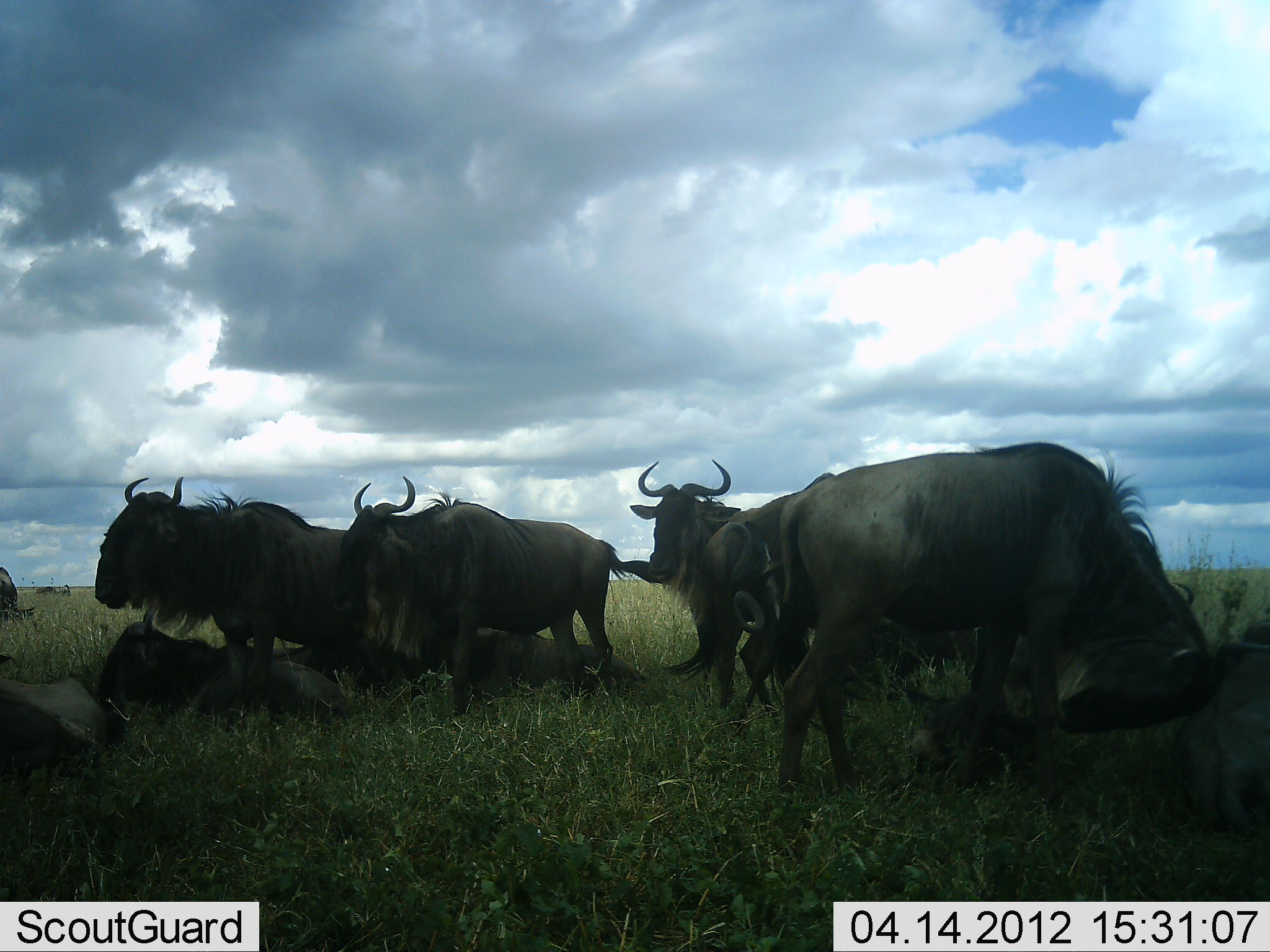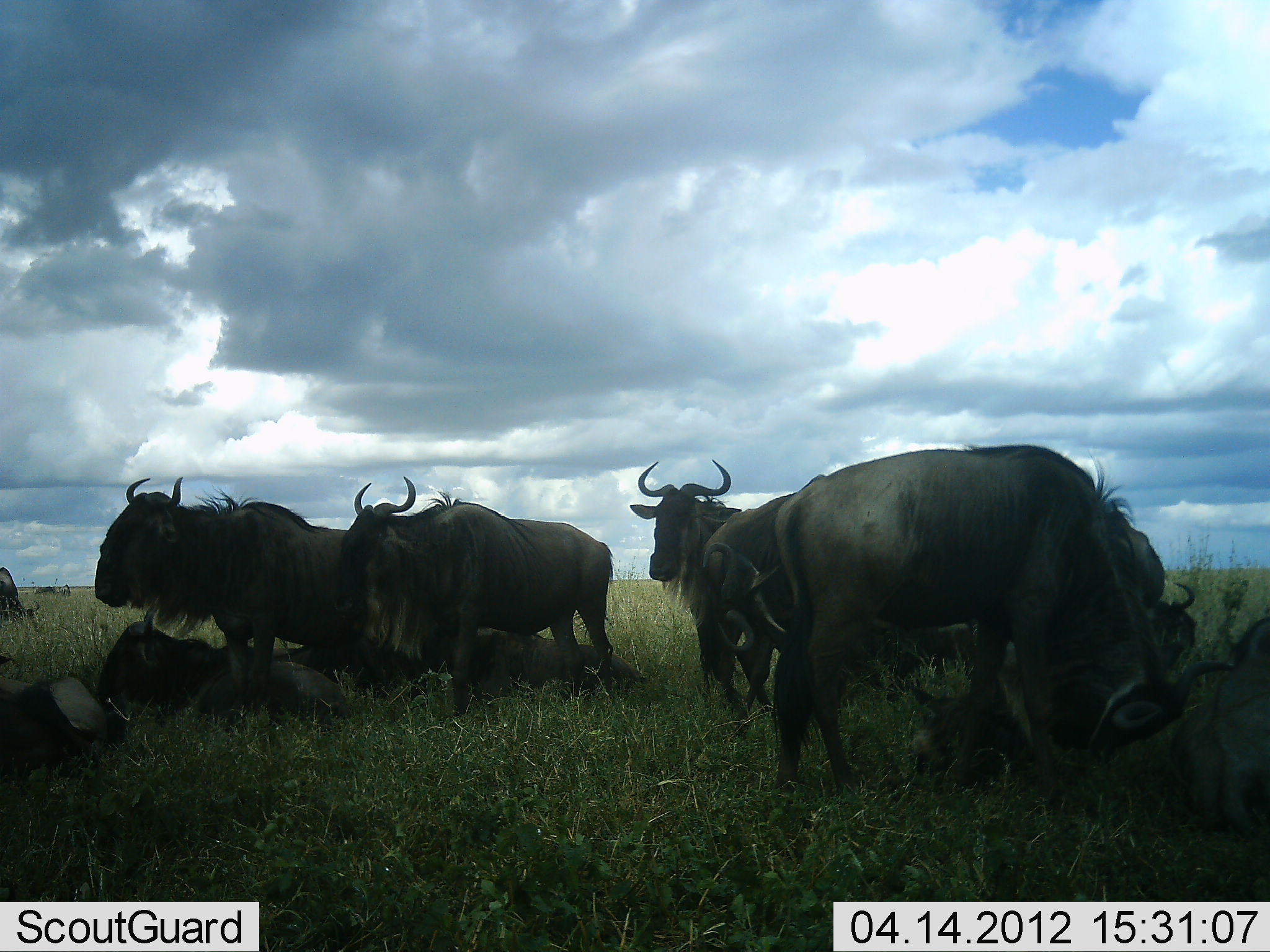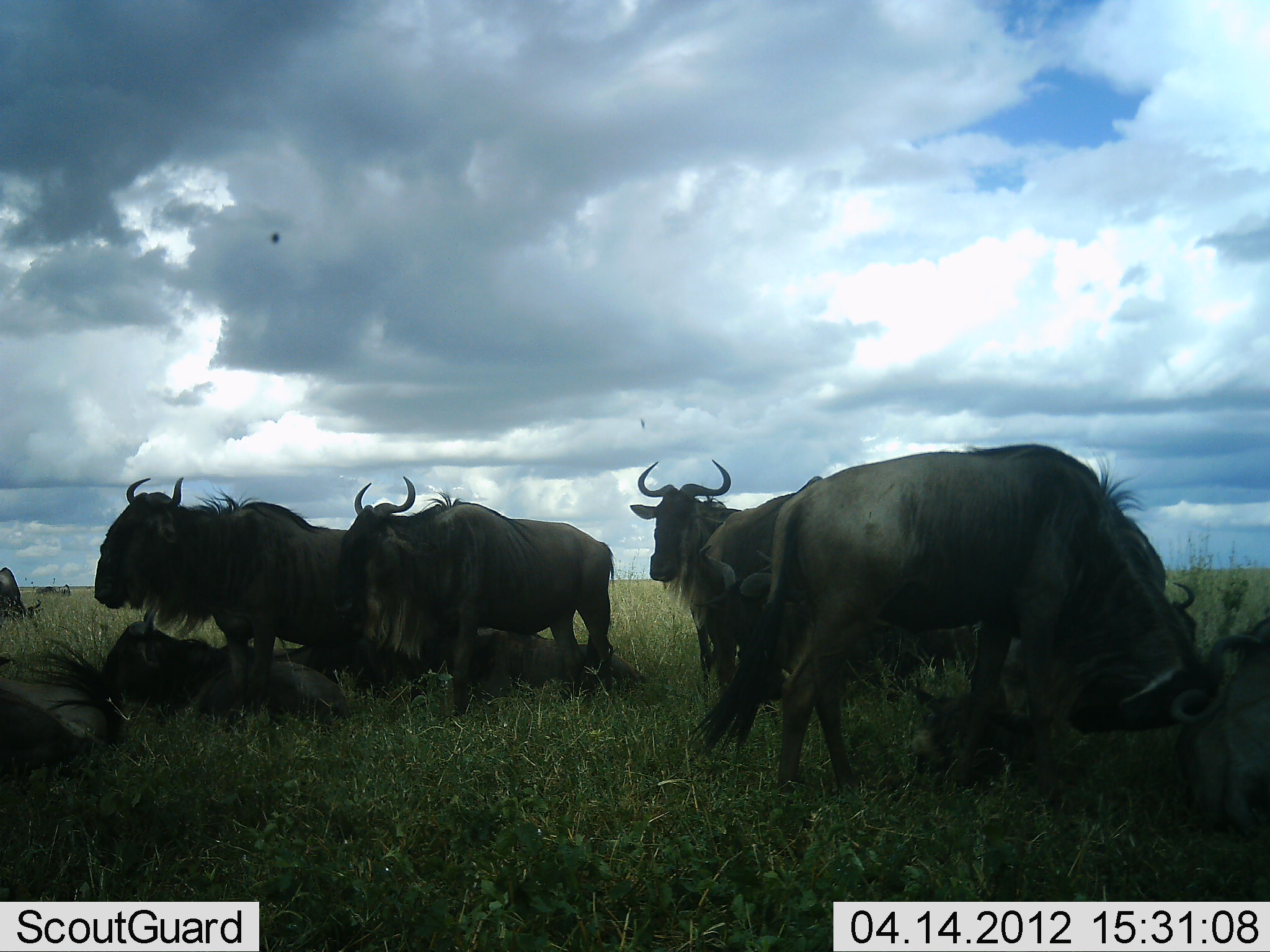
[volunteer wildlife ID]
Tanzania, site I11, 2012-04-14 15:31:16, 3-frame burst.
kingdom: Animalia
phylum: Chordata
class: Mammalia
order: Artiodactyla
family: Bovidae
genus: Connochaetes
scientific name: Connochaetes taurinus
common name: blue wildebeest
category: wildebeest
Wildebeest (blue wildebeest) (Connochaetes taurinus), count 10. Behavior (volunteer vote fractions): standing 92%, resting 85%, moving 23%, interacting 31%. Young present (vote fraction): 31%. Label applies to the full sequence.